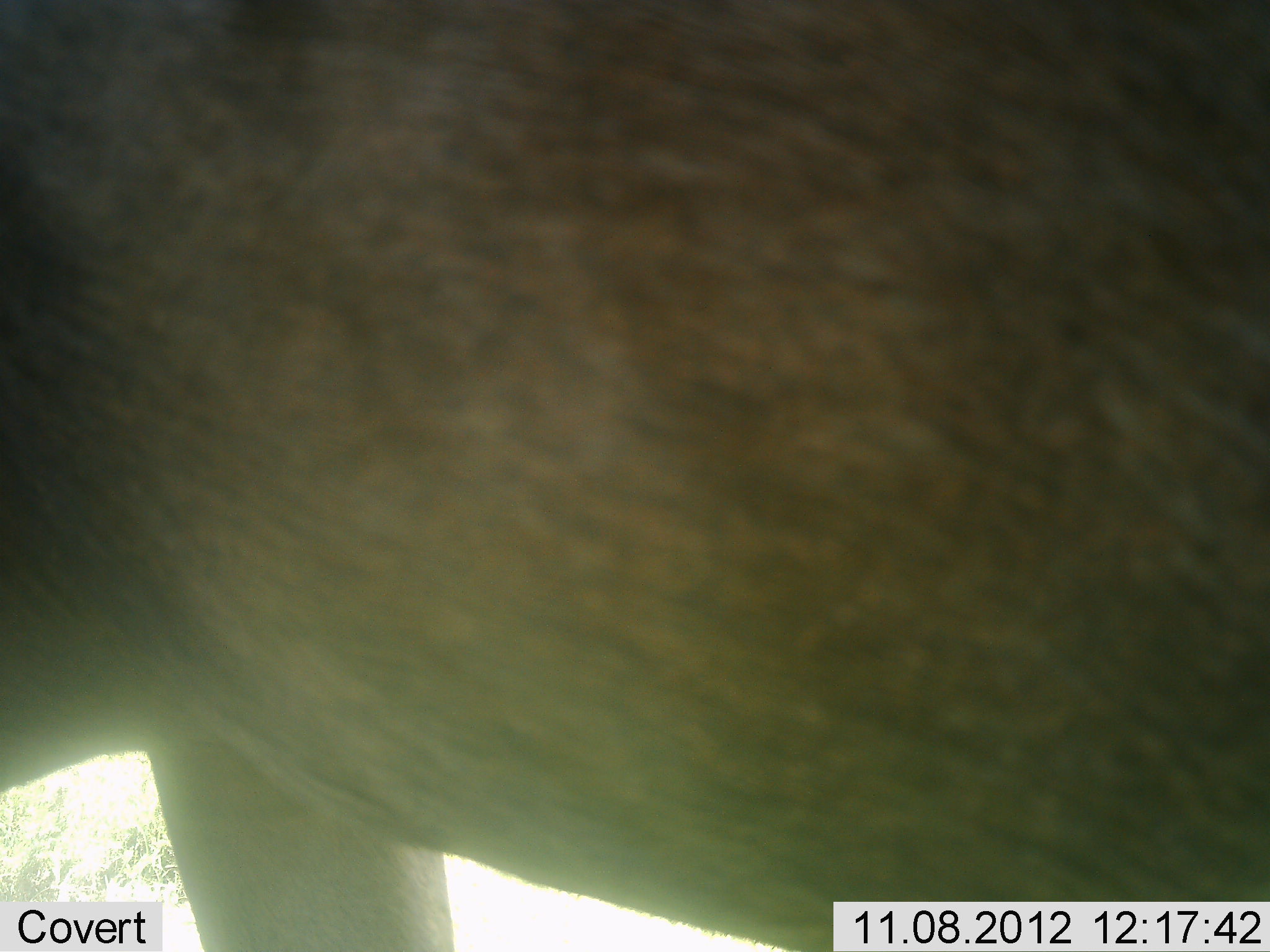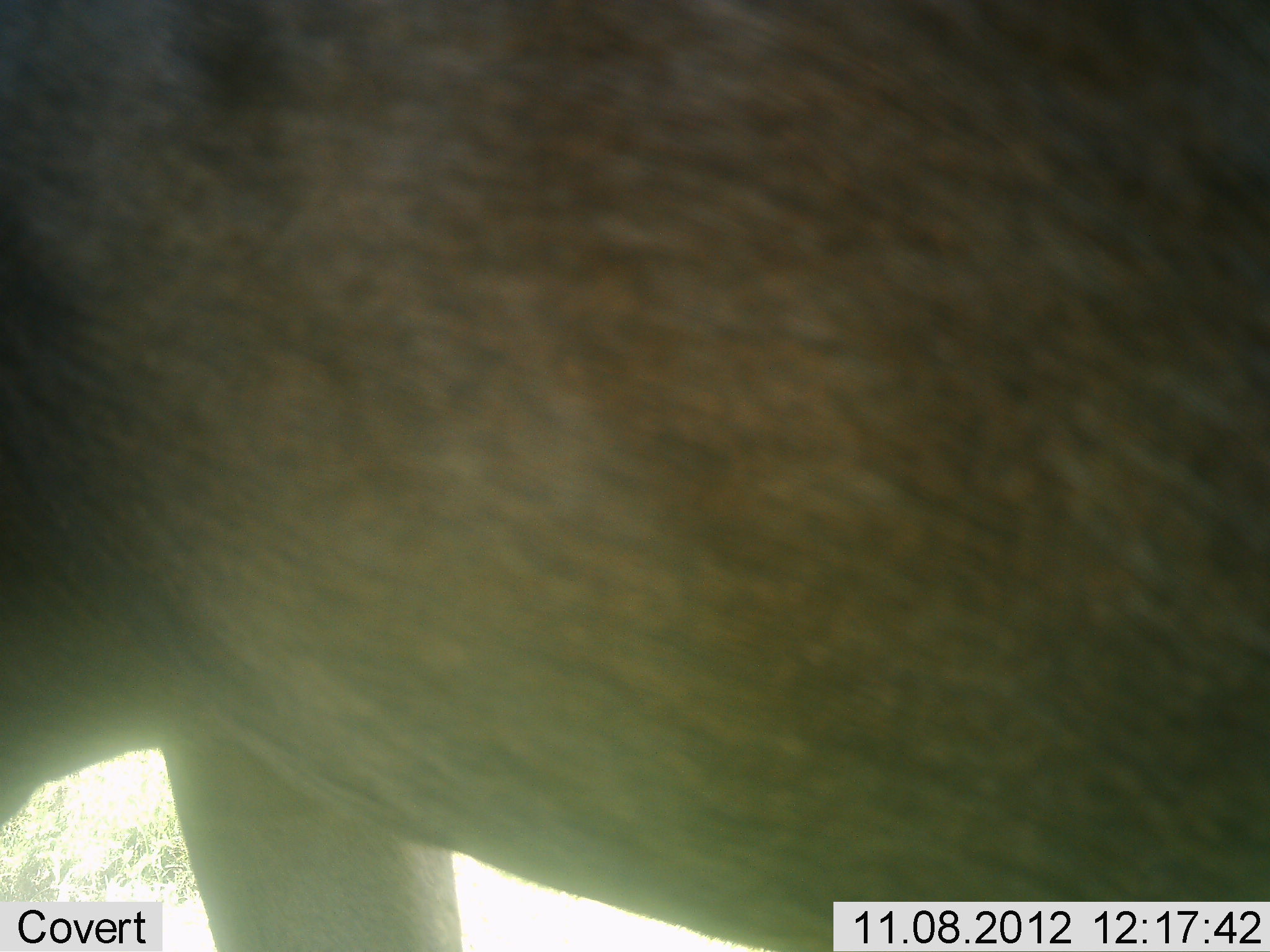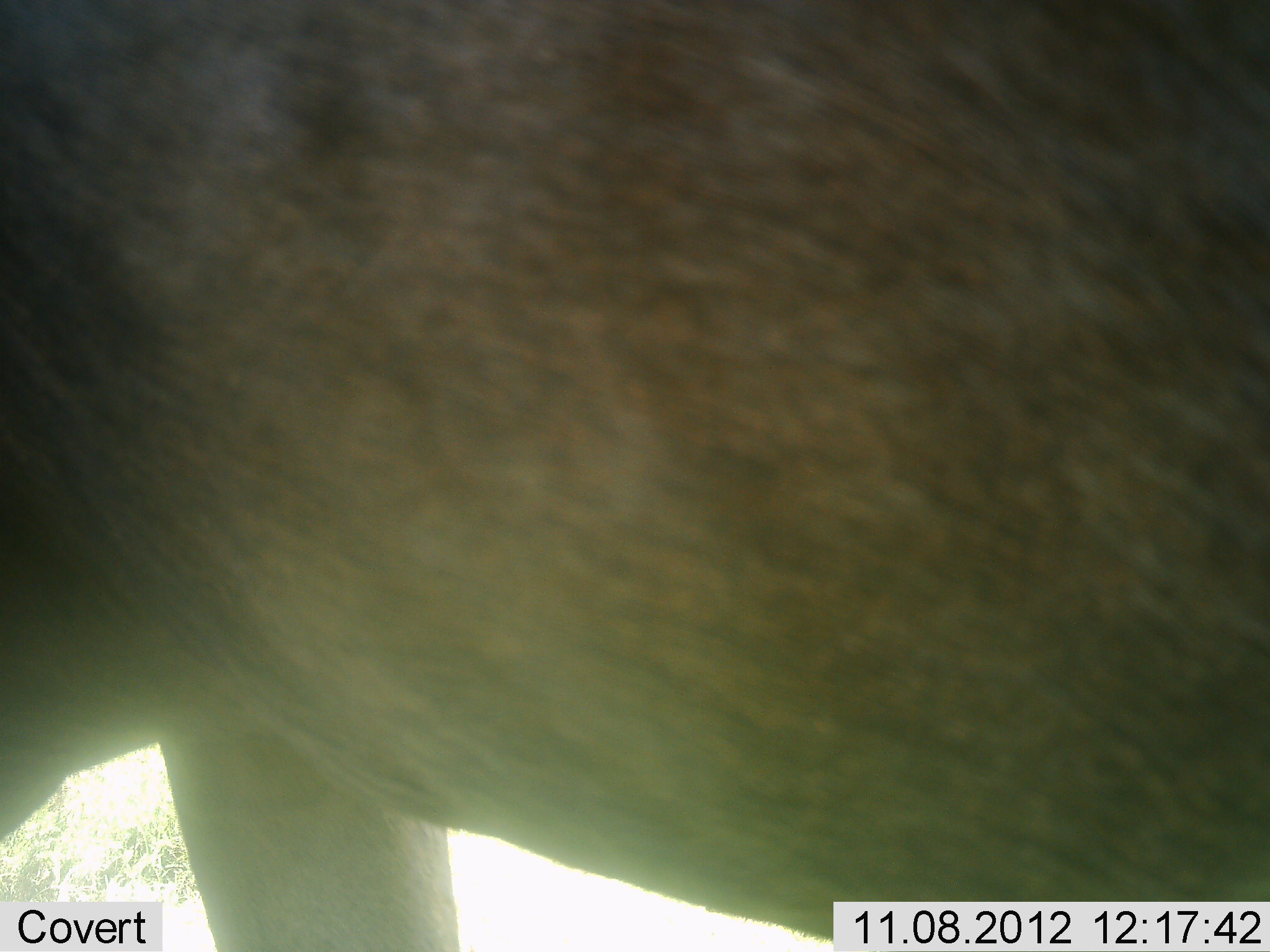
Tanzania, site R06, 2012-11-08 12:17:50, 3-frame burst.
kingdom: Animalia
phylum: Chordata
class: Mammalia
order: Artiodactyla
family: Bovidae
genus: Connochaetes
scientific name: Connochaetes taurinus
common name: blue wildebeest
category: wildebeest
Wildebeest (blue wildebeest) (Connochaetes taurinus), count 1. Behavior (volunteer vote fractions): standing 100%, resting 0%, moving 0%, interacting 0%. Young present (vote fraction): 0%. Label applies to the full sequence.